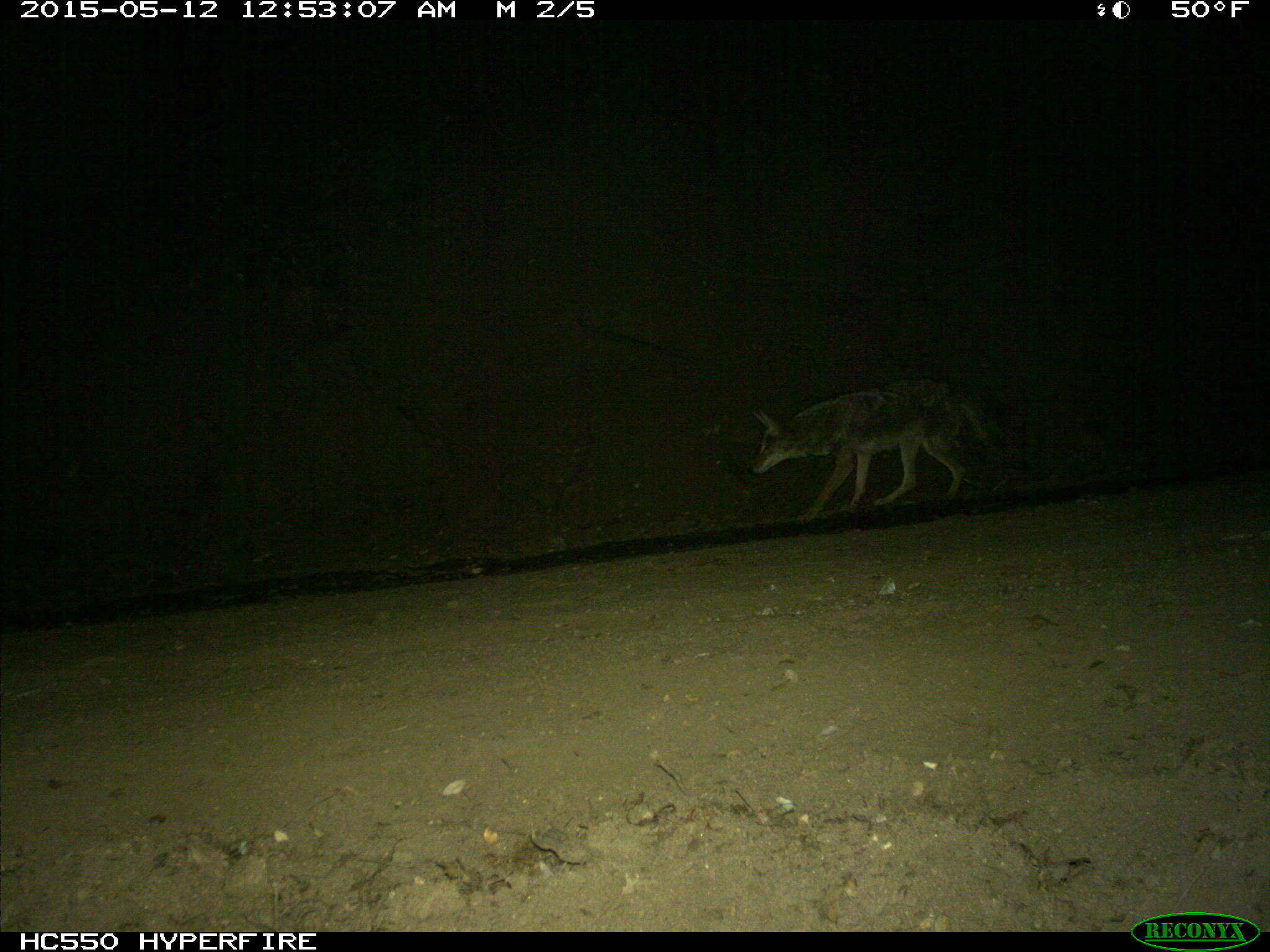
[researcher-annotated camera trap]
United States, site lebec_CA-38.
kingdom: Animalia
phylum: Chordata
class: Mammalia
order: Carnivora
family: Canidae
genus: Canis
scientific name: Canis latrans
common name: coyote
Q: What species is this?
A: Canis latrans (coyote).